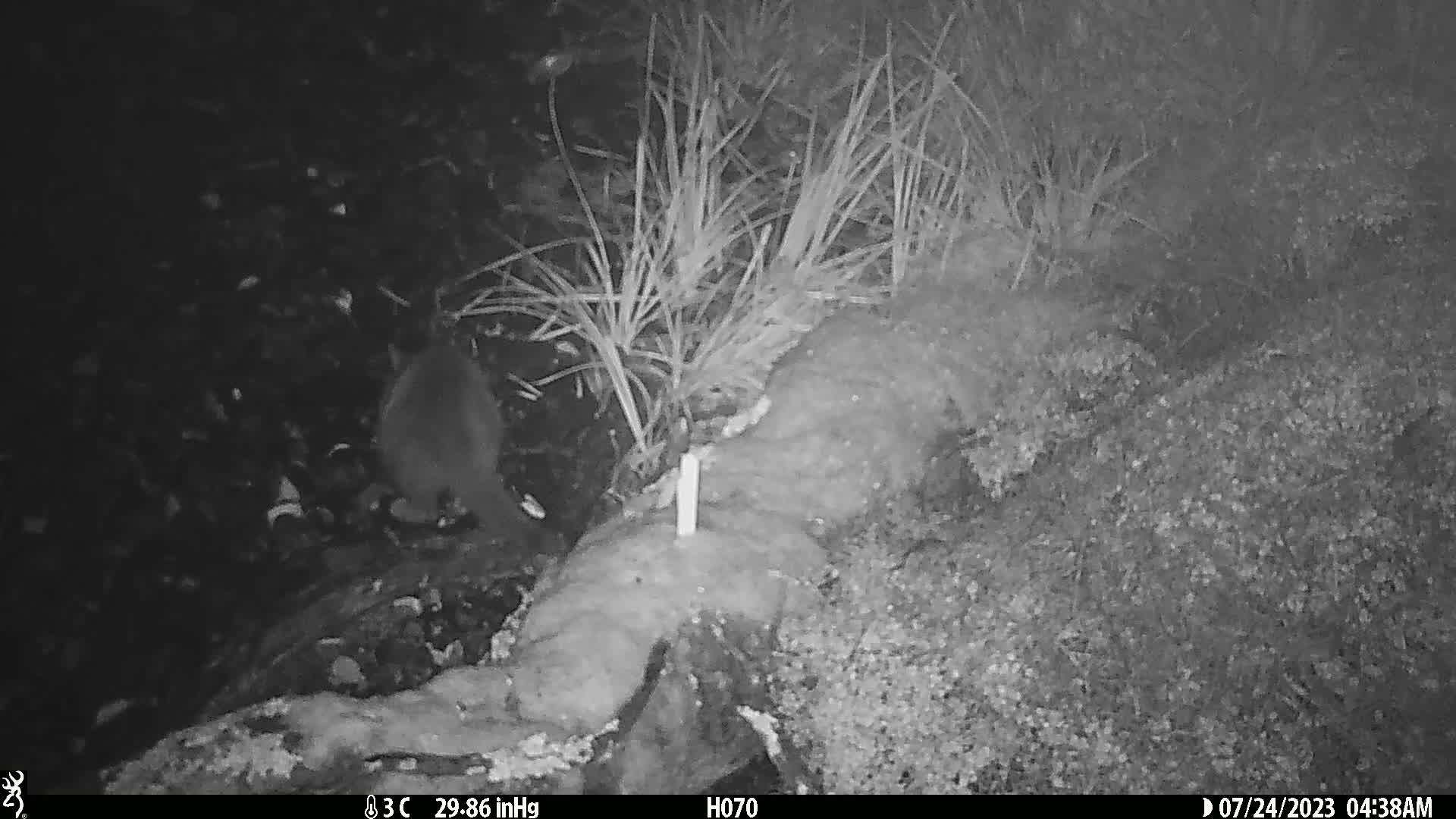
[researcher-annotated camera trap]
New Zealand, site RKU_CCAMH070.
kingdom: Animalia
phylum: Chordata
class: Mammalia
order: Carnivora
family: Felidae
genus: Felis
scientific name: Felis catus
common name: domestic cat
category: cat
Cat (domestic cat) (Felis catus).